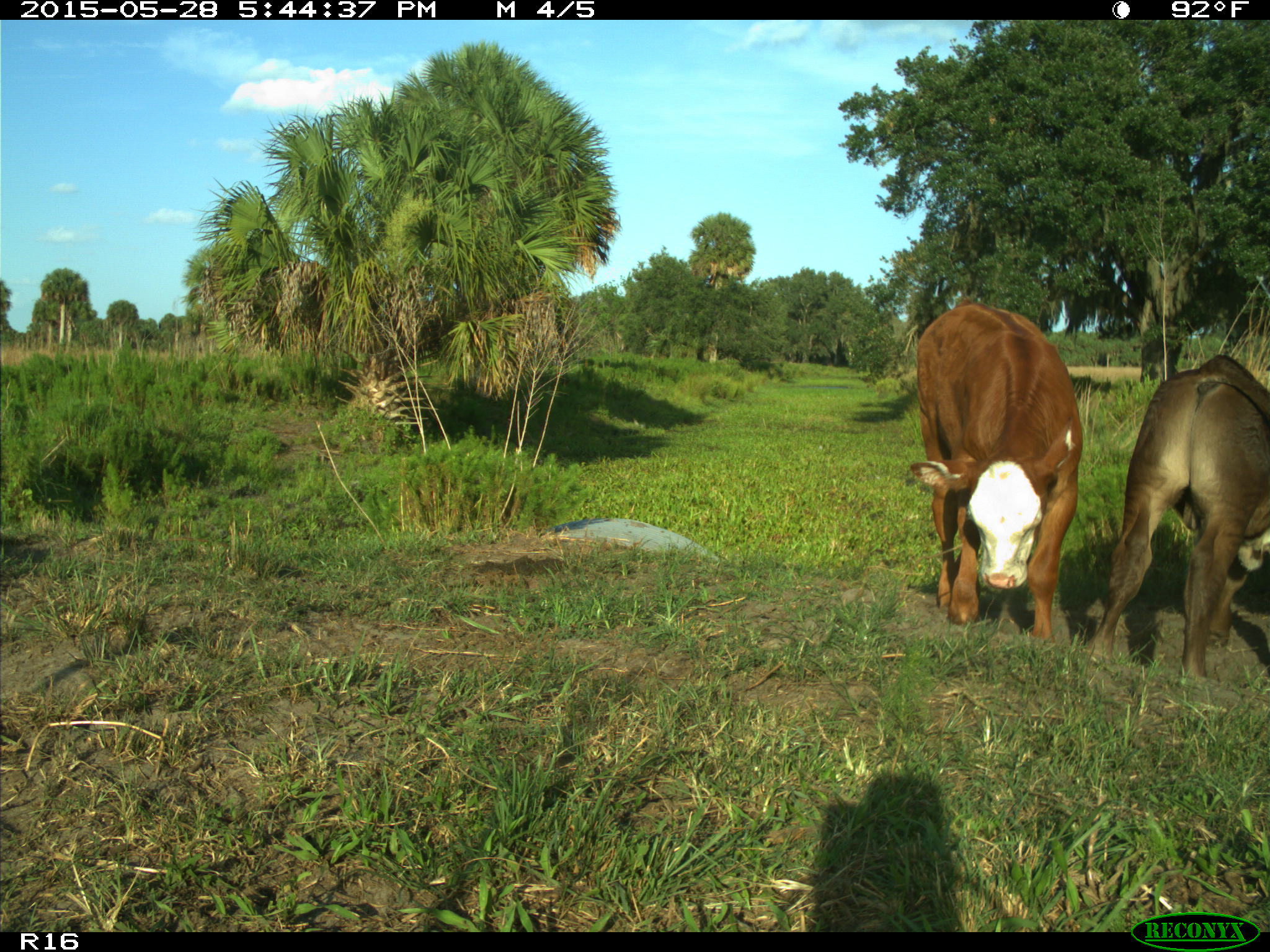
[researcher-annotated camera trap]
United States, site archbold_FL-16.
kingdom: Animalia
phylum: Chordata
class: Mammalia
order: Artiodactyla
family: Bovidae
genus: Bos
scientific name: Bos taurus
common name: domestic cow